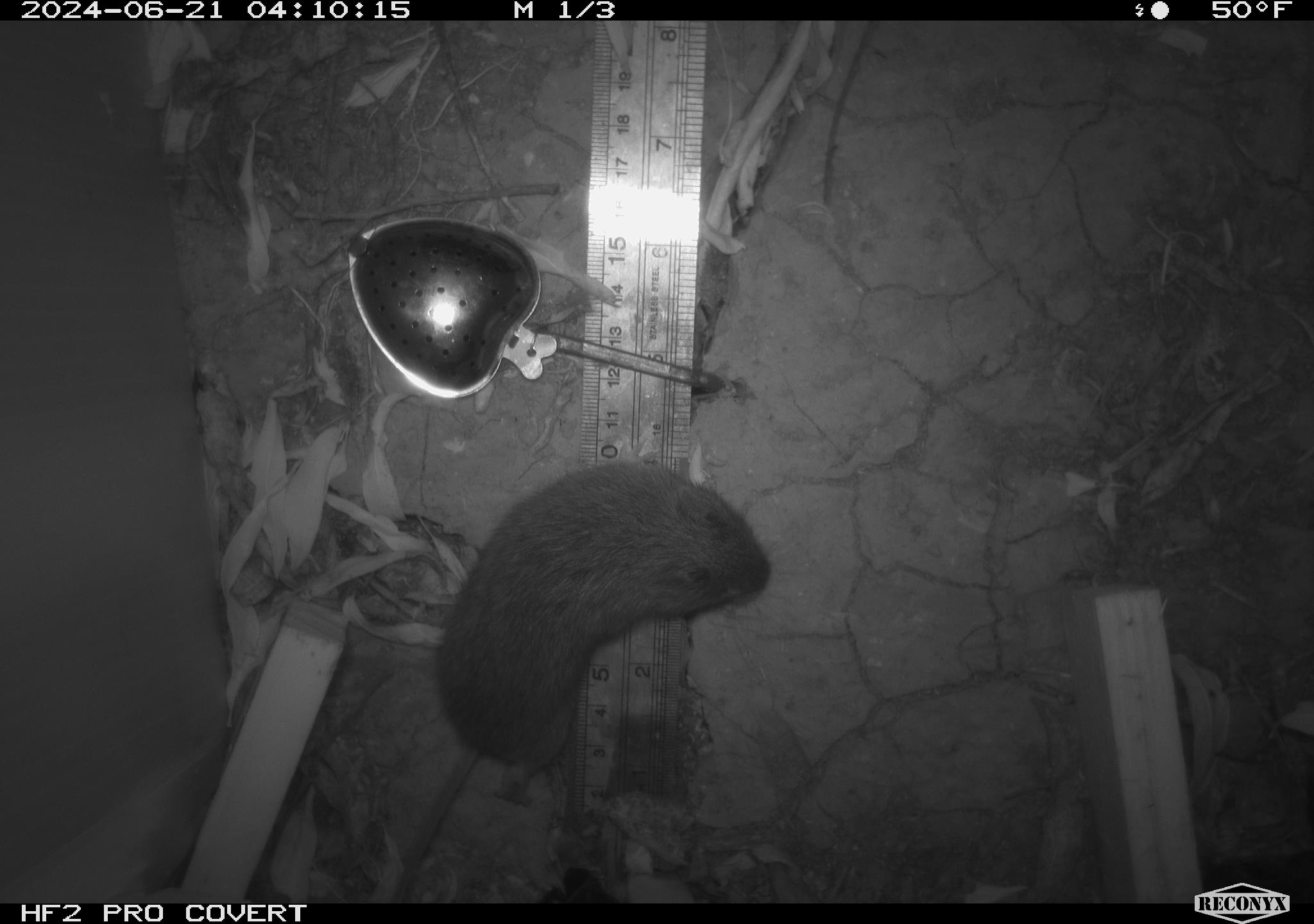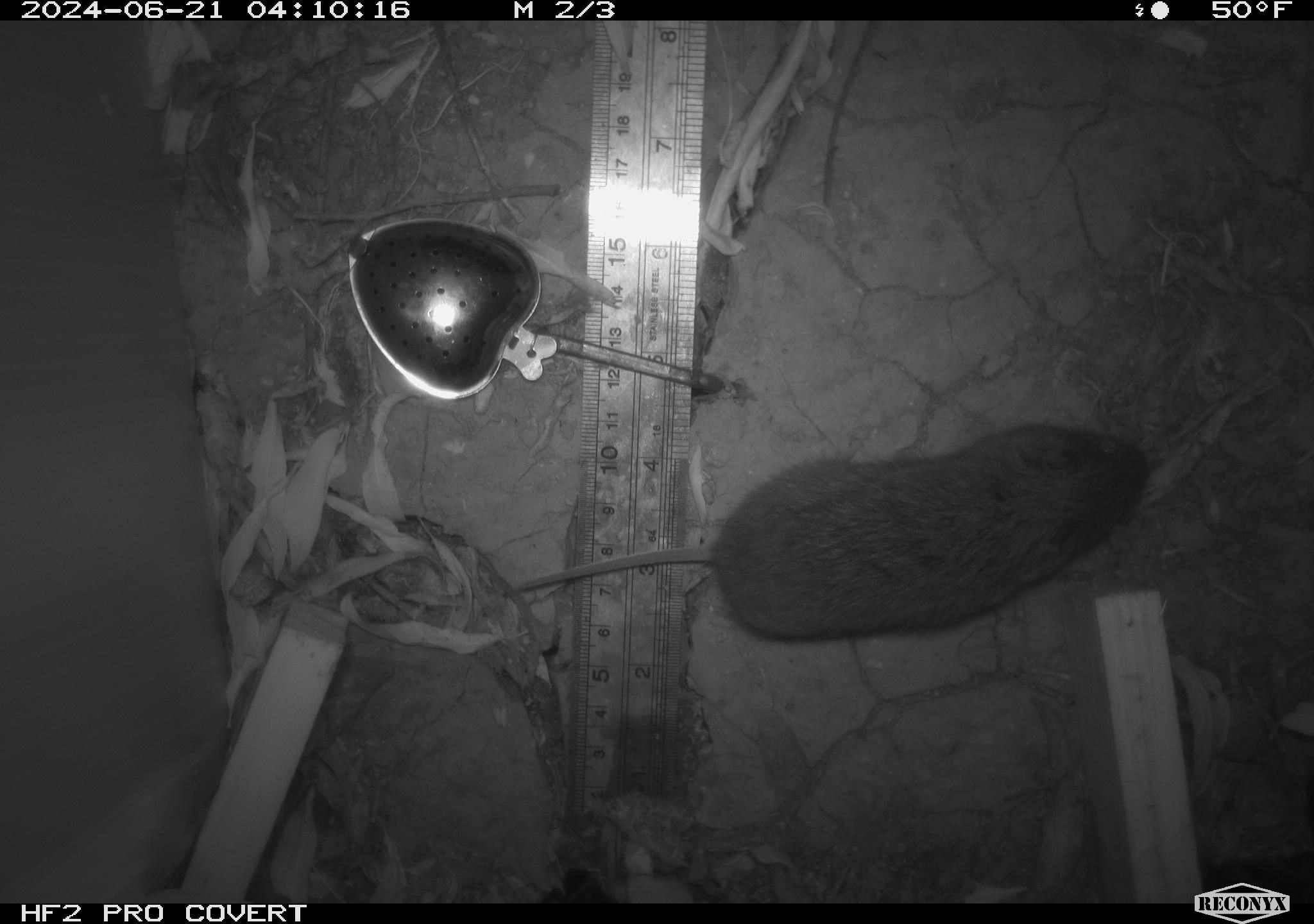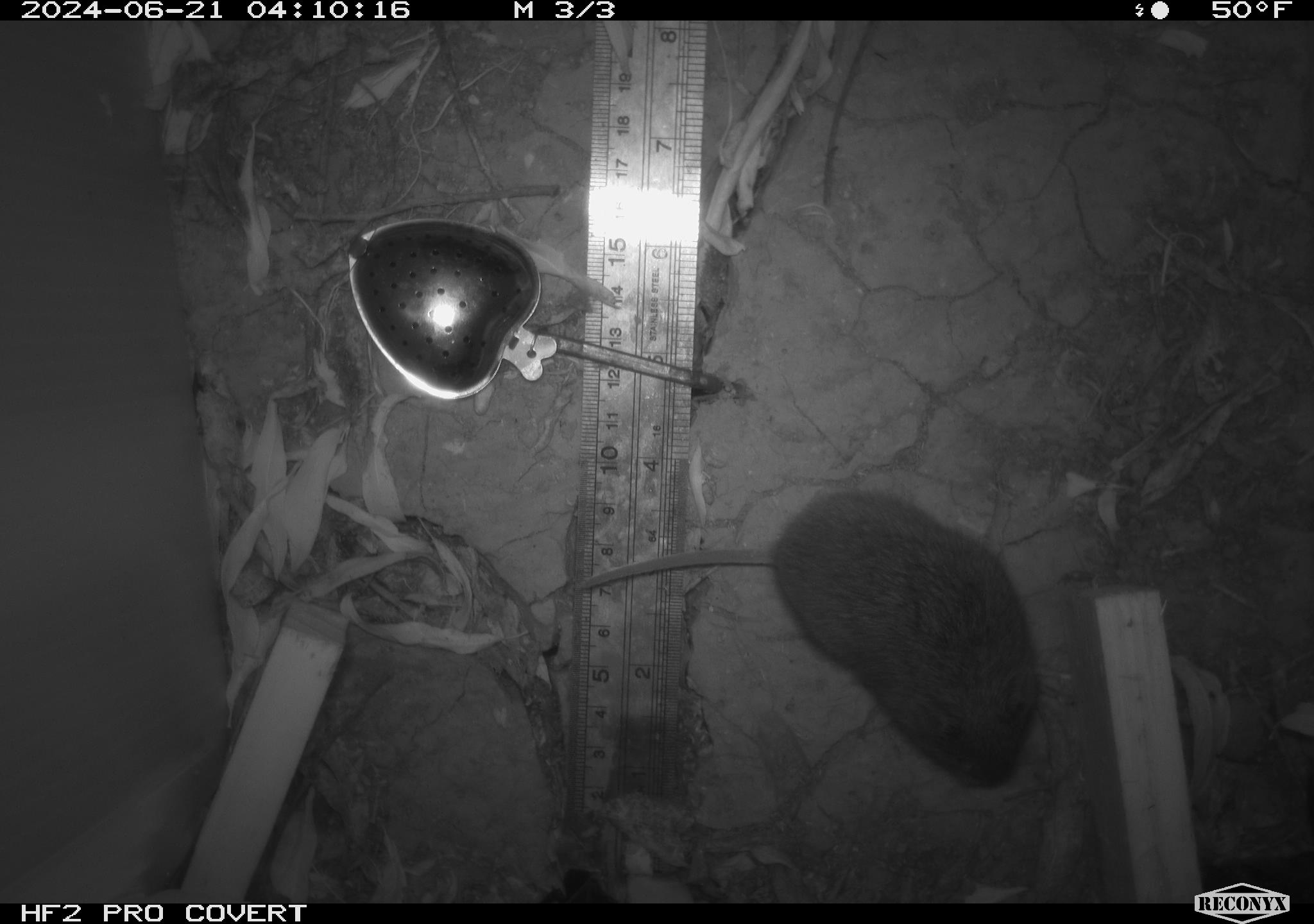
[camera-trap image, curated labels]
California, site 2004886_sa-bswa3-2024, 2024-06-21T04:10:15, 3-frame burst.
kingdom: Animalia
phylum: Chordata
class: Mammalia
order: Rodentia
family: Cricetidae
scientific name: Arvicolinae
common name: voles, lemmings, and muskrats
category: arvicolinae subfamily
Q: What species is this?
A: Arvicolinae subfamily (voles, lemmings, and muskrats) (Arvicolinae).